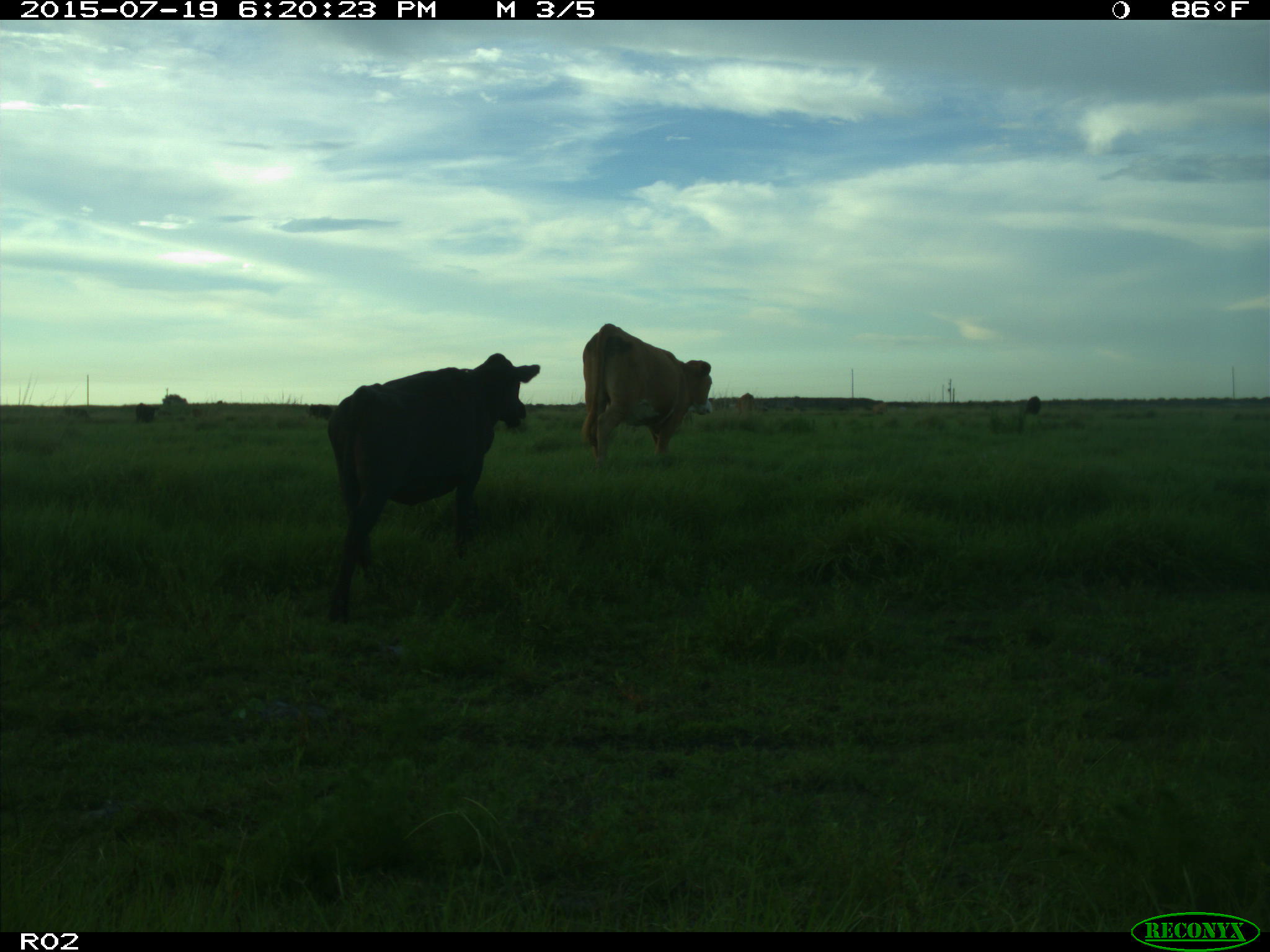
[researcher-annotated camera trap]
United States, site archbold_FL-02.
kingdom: Animalia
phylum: Chordata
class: Mammalia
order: Artiodactyla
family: Bovidae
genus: Bos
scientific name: Bos taurus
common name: domestic cow